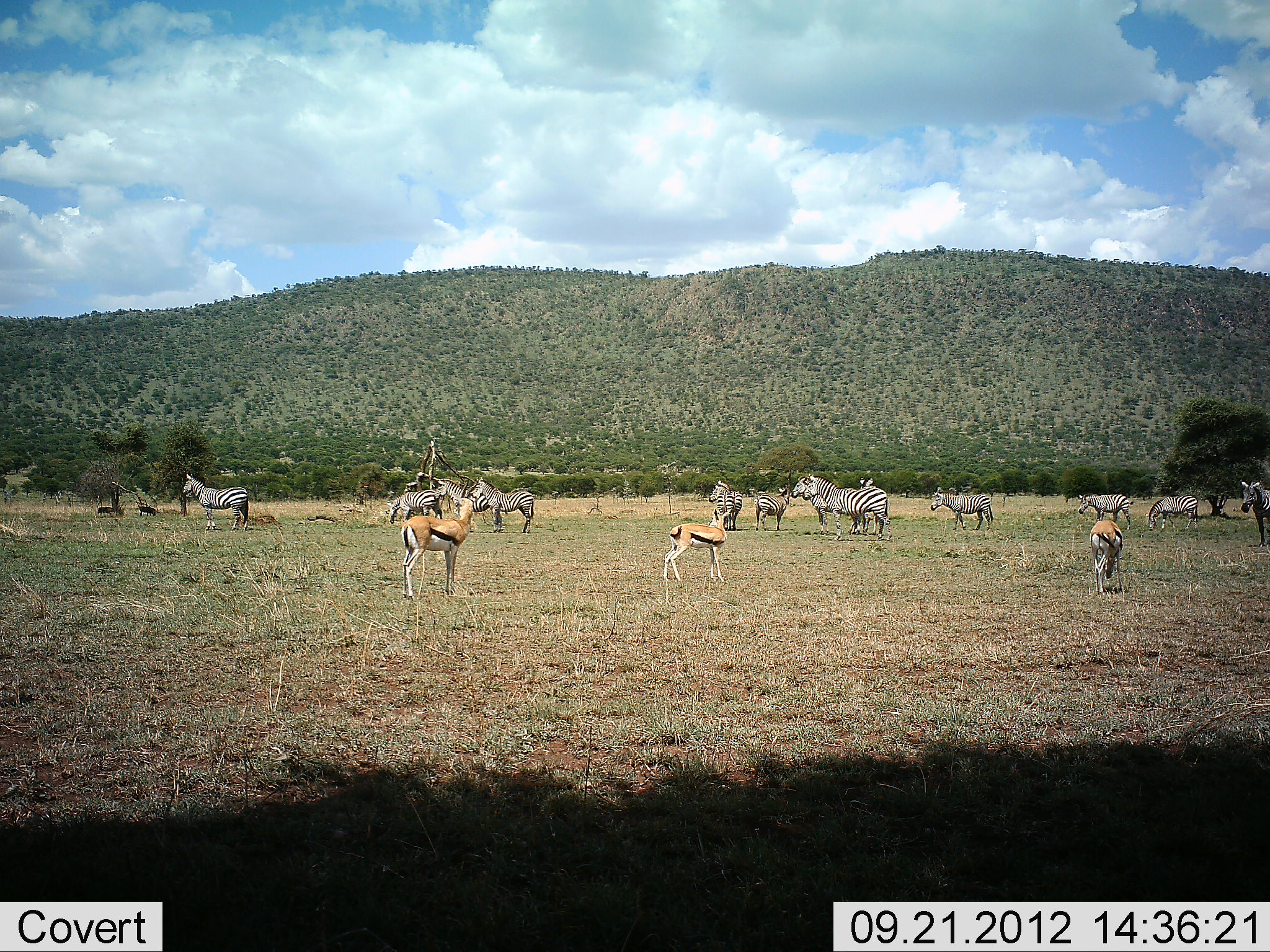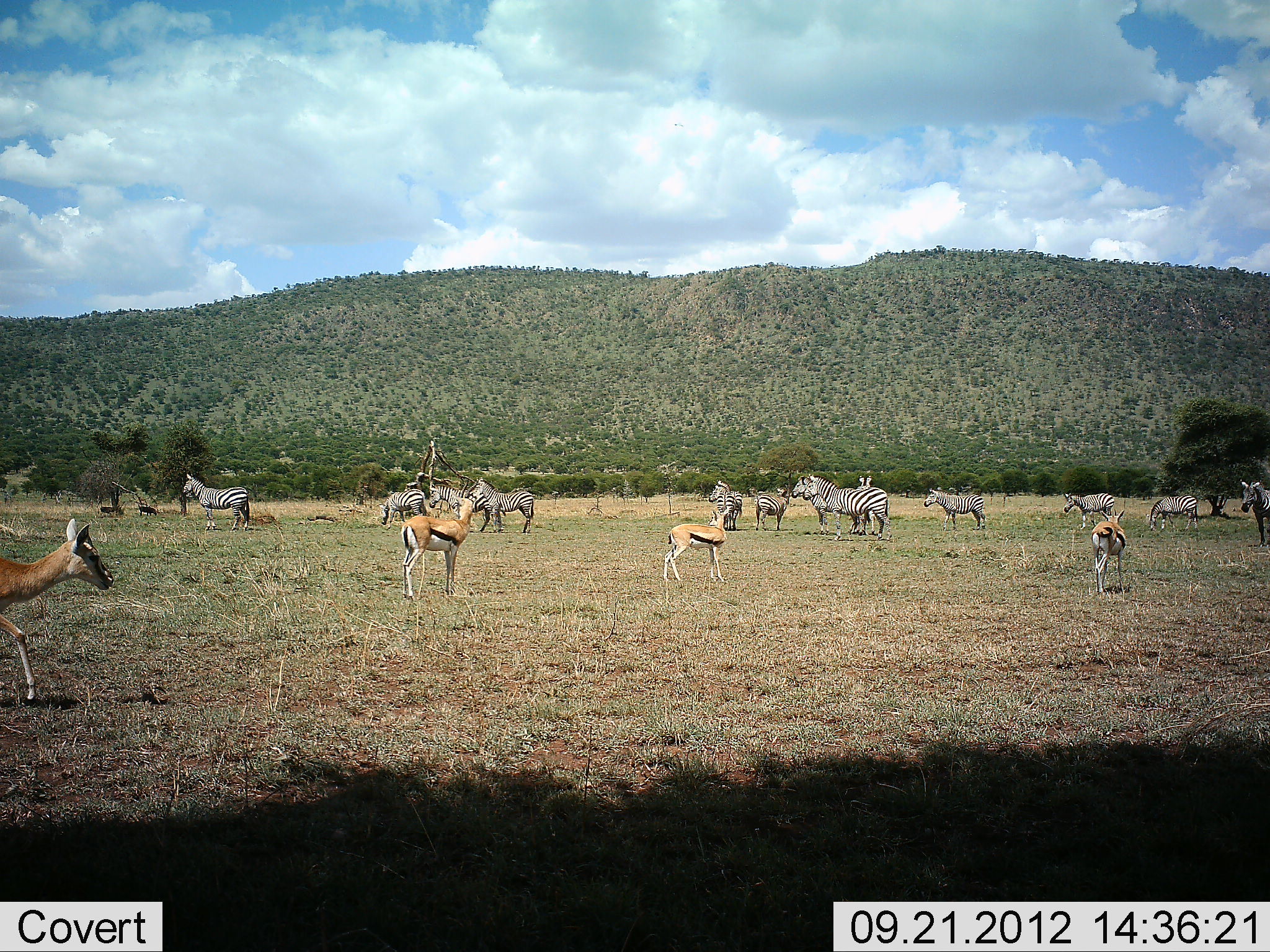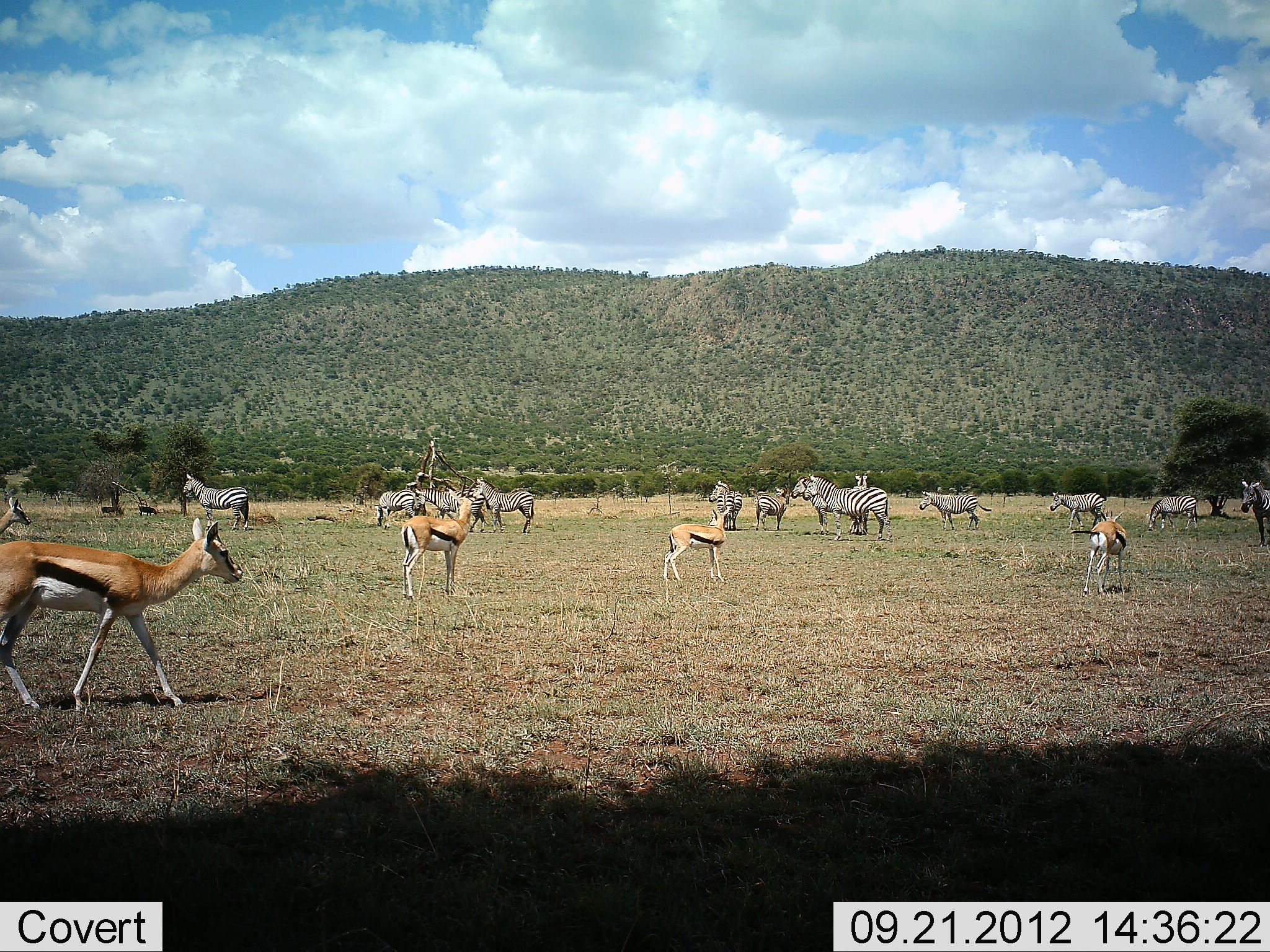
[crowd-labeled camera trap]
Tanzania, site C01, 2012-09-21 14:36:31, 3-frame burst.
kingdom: Animalia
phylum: Chordata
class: Mammalia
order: Artiodactyla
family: Bovidae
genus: Eudorcas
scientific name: Eudorcas thomsonii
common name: thomson's gazelle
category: gazellethomsons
Gazellethomsons (thomson's gazelle) (Eudorcas thomsonii), count 4. Behavior (volunteer vote fractions): standing 85%, resting 0%, moving 85%, interacting 0%. Young present (vote fraction): 0%. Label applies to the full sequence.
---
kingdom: Animalia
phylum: Chordata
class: Mammalia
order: Perissodactyla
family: Equidae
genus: Equus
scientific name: Equus quagga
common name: plains zebra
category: zebra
Zebra (plains zebra) (Equus quagga), count 11-50. Behavior (volunteer vote fractions): standing 93%, resting 0%, moving 57%, interacting 7%. Young present (vote fraction): 7%. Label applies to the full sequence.